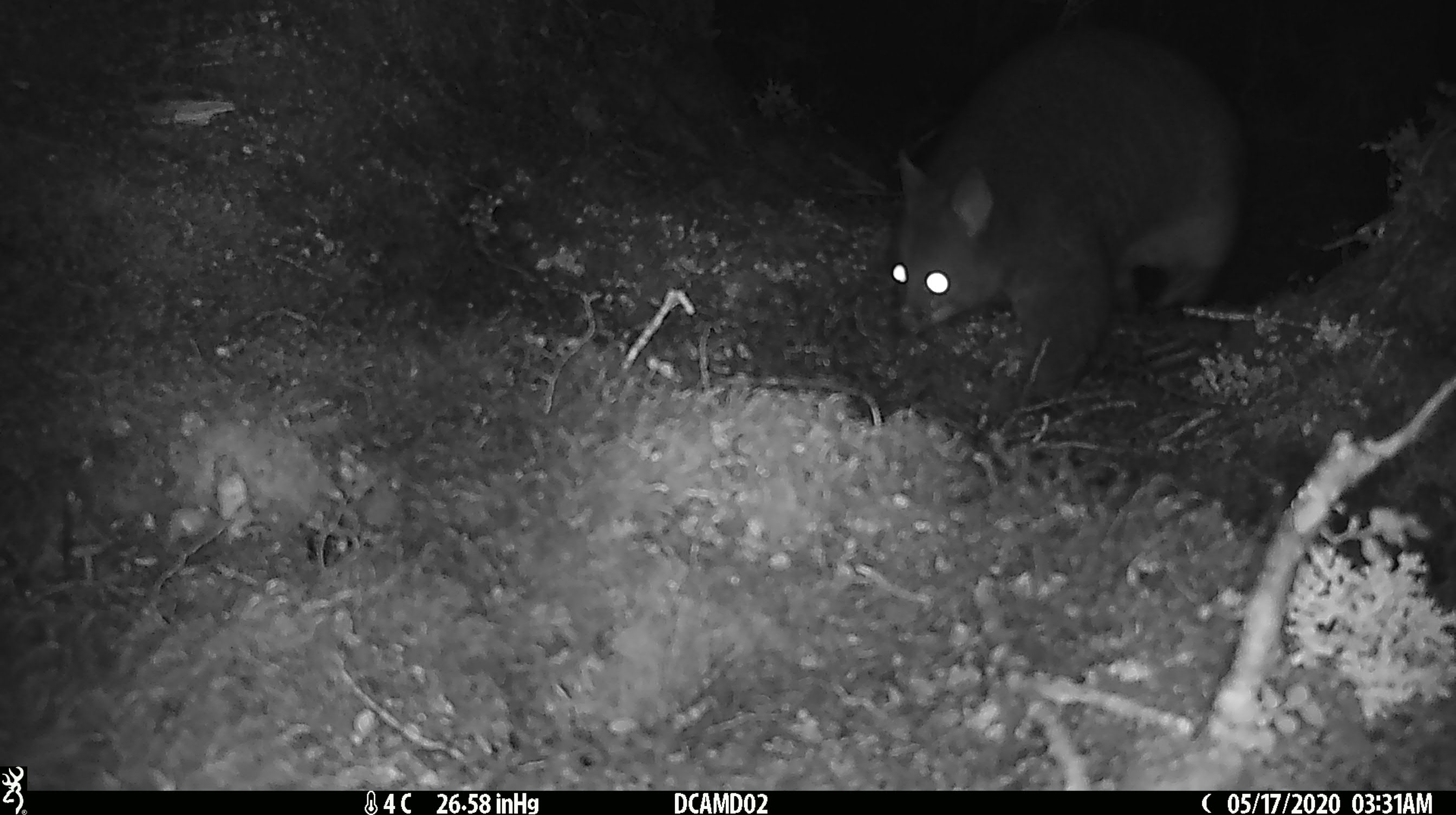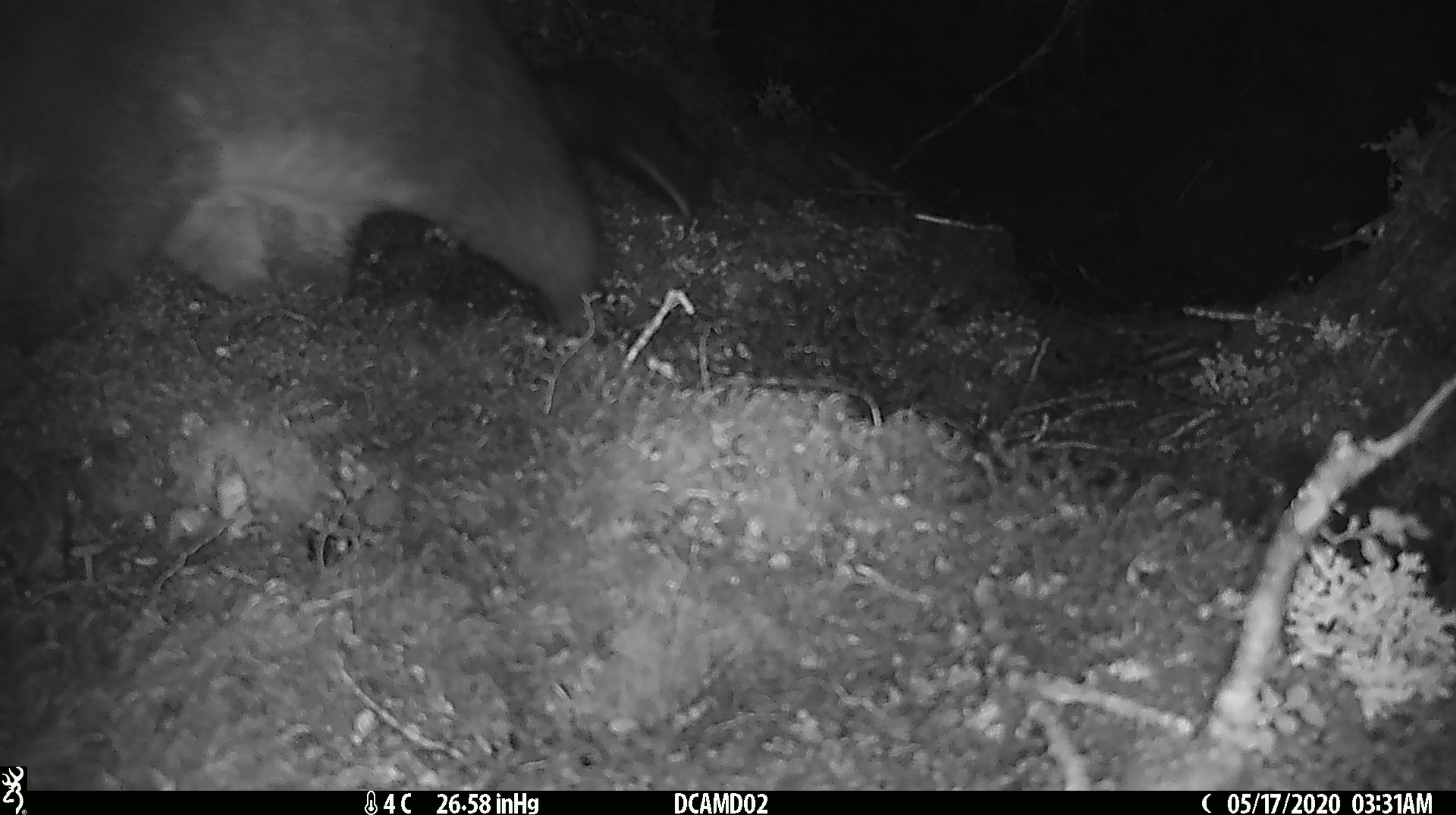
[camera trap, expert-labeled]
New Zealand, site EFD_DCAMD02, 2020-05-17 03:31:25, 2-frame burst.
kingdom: Animalia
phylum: Chordata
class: Mammalia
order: Diprotodontia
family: Phalangeridae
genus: Trichosurus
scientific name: Trichosurus vulpecula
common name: common brushtail possum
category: possum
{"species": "possum (common brushtail possum) (Trichosurus vulpecula)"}